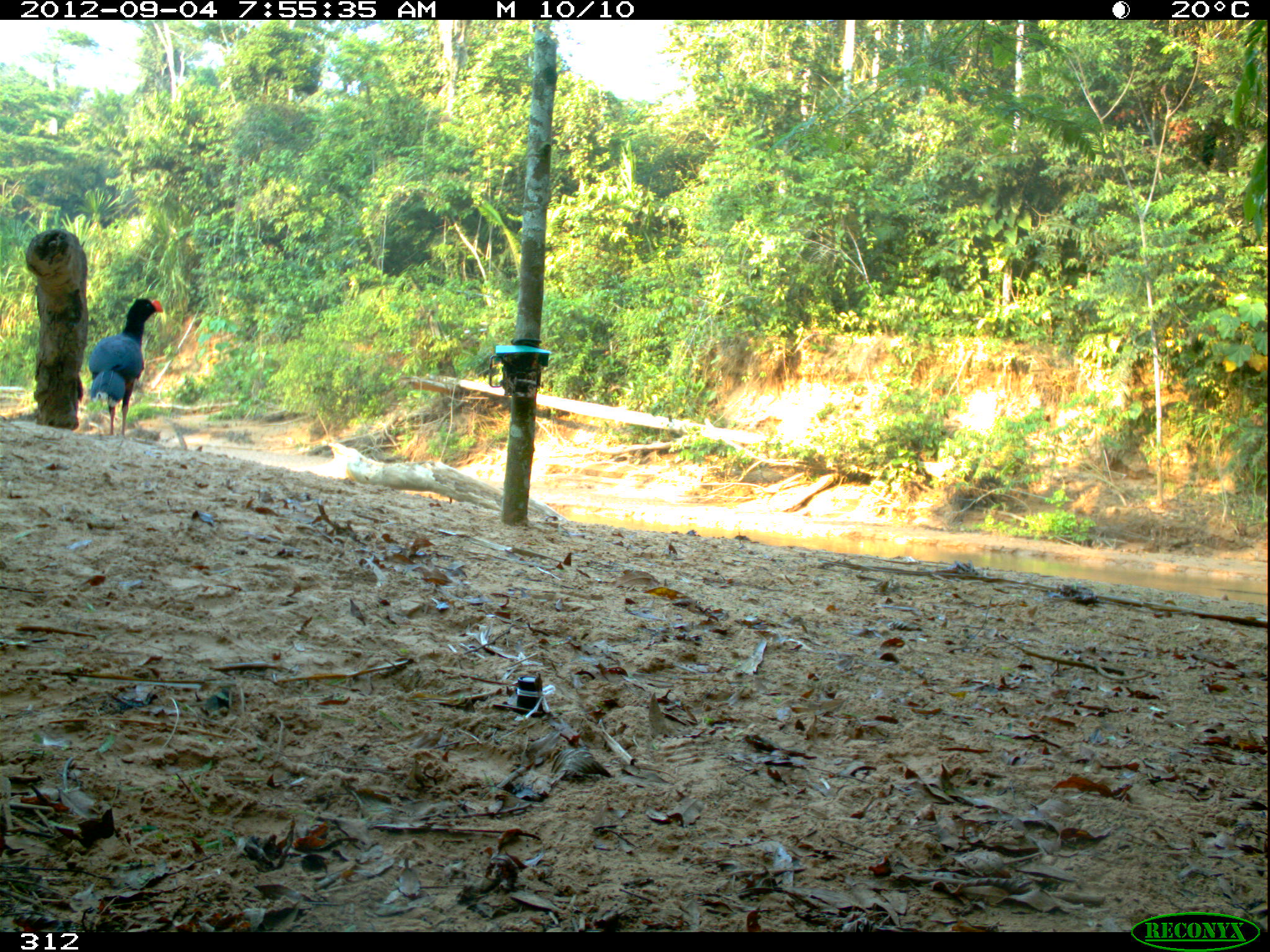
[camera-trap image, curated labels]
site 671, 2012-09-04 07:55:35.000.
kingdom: Animalia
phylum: Chordata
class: Aves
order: Galliformes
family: Cracidae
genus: Mitu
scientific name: Mitu tuberosum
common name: razor-billed curassow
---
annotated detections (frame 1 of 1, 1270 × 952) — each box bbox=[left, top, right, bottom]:
mitu tuberosum: bbox=[86, 297, 163, 434]